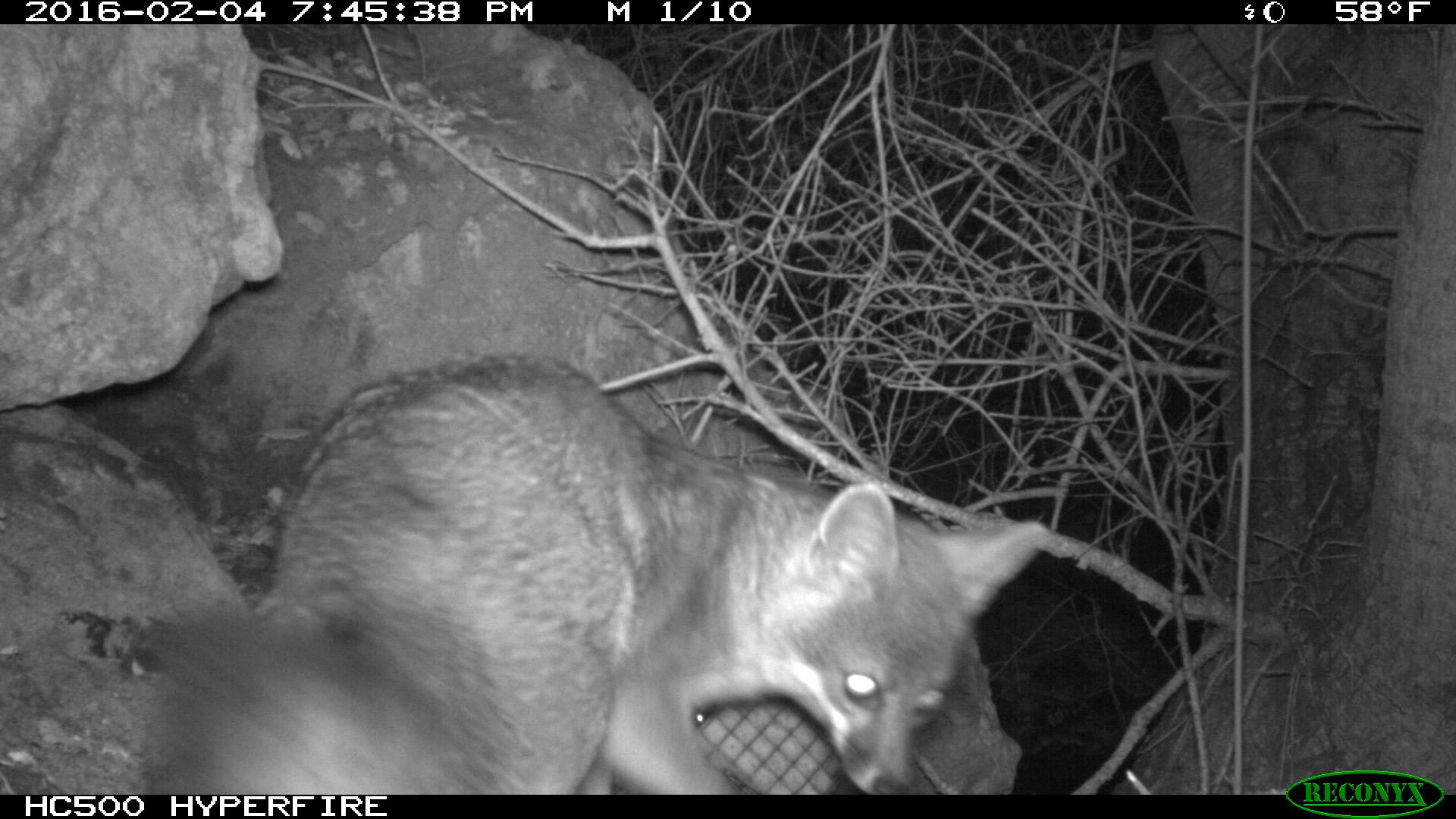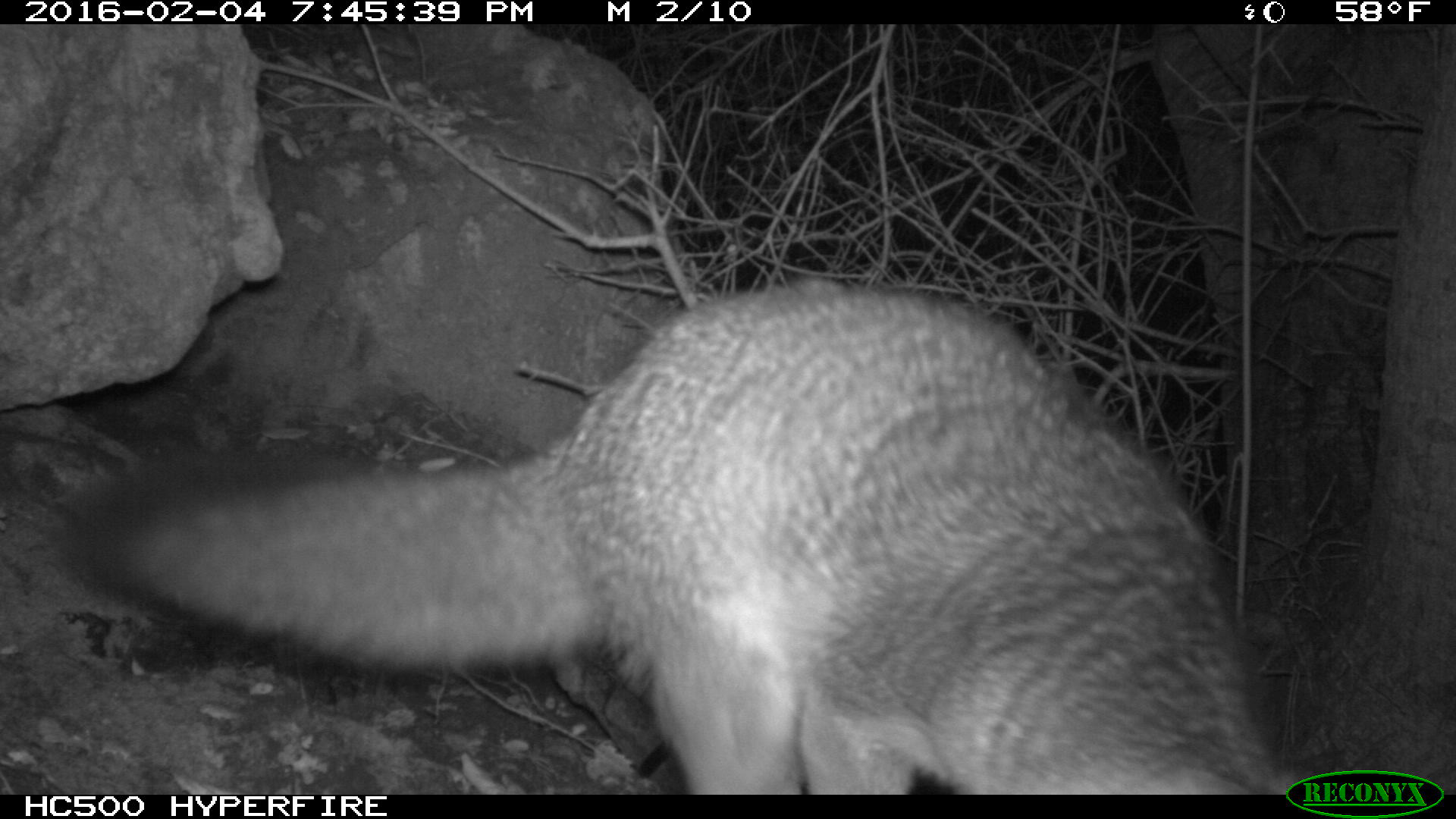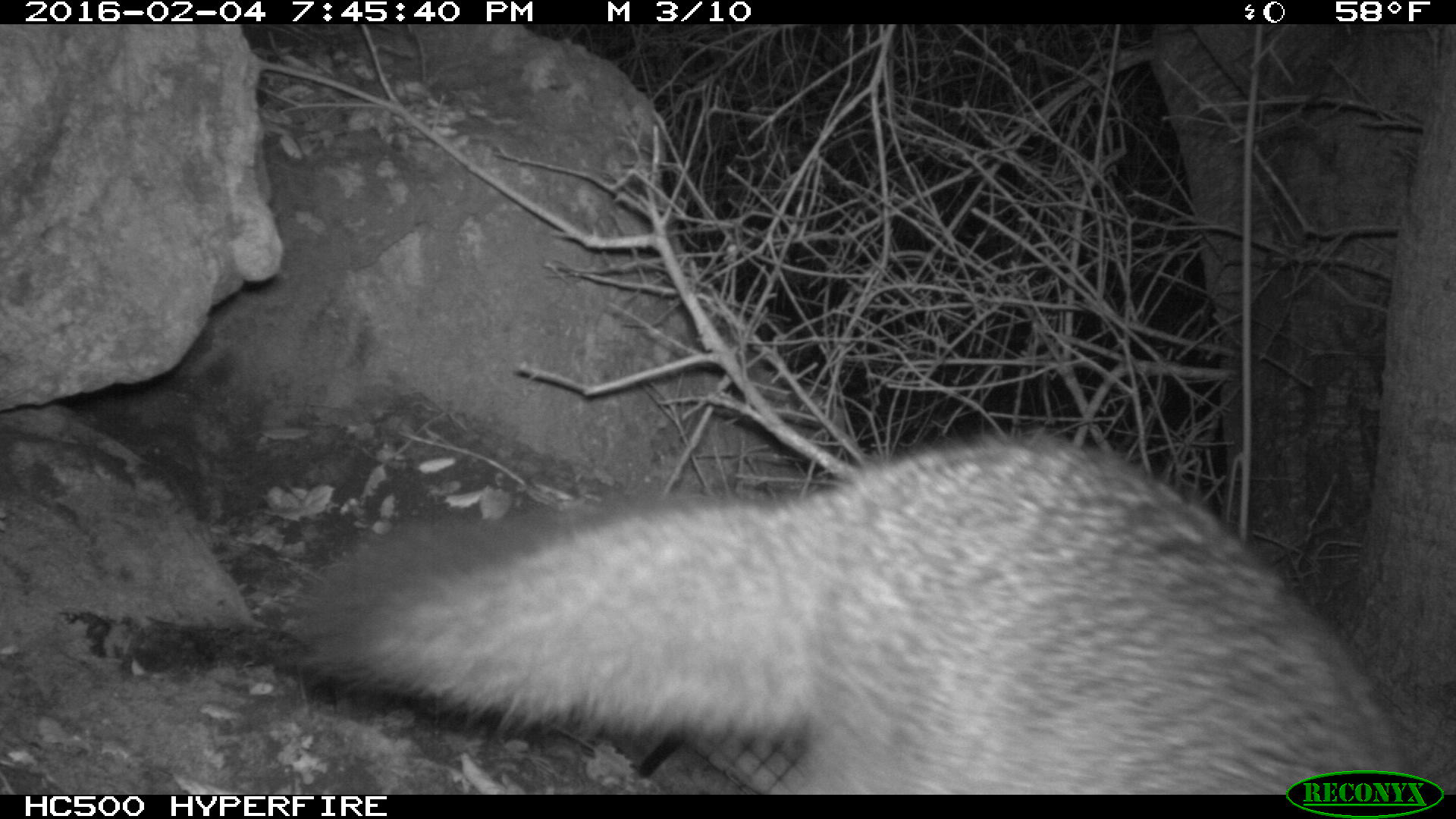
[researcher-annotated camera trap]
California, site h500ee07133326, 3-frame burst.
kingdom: Animalia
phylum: Chordata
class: Mammalia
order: Carnivora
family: Canidae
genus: Urocyon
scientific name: Urocyon littoralis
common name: island fox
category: fox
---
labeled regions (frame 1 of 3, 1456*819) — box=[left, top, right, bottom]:
fox: box=[156, 356, 1047, 795]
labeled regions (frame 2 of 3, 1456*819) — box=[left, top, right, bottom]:
fox: box=[68, 277, 1339, 794]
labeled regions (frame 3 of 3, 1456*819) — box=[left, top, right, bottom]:
fox: box=[291, 427, 1428, 792]